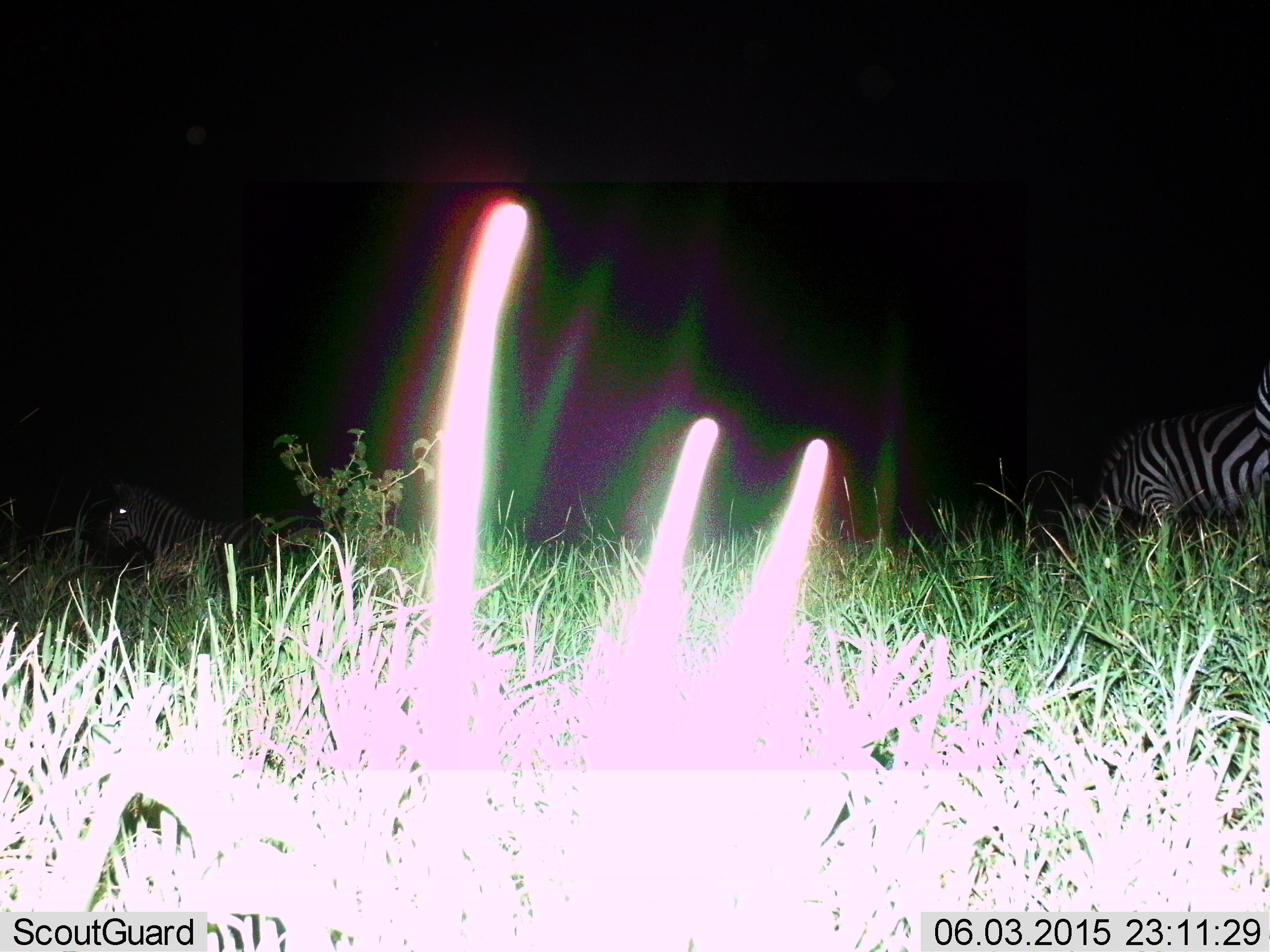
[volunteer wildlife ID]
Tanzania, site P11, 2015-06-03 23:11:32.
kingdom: Animalia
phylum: Chordata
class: Mammalia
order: Perissodactyla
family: Equidae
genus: Equus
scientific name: Equus quagga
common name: plains zebra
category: zebra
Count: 3.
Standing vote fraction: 60%.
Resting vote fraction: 30%.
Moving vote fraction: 10%.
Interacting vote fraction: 0%.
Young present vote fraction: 0%.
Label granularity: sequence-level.